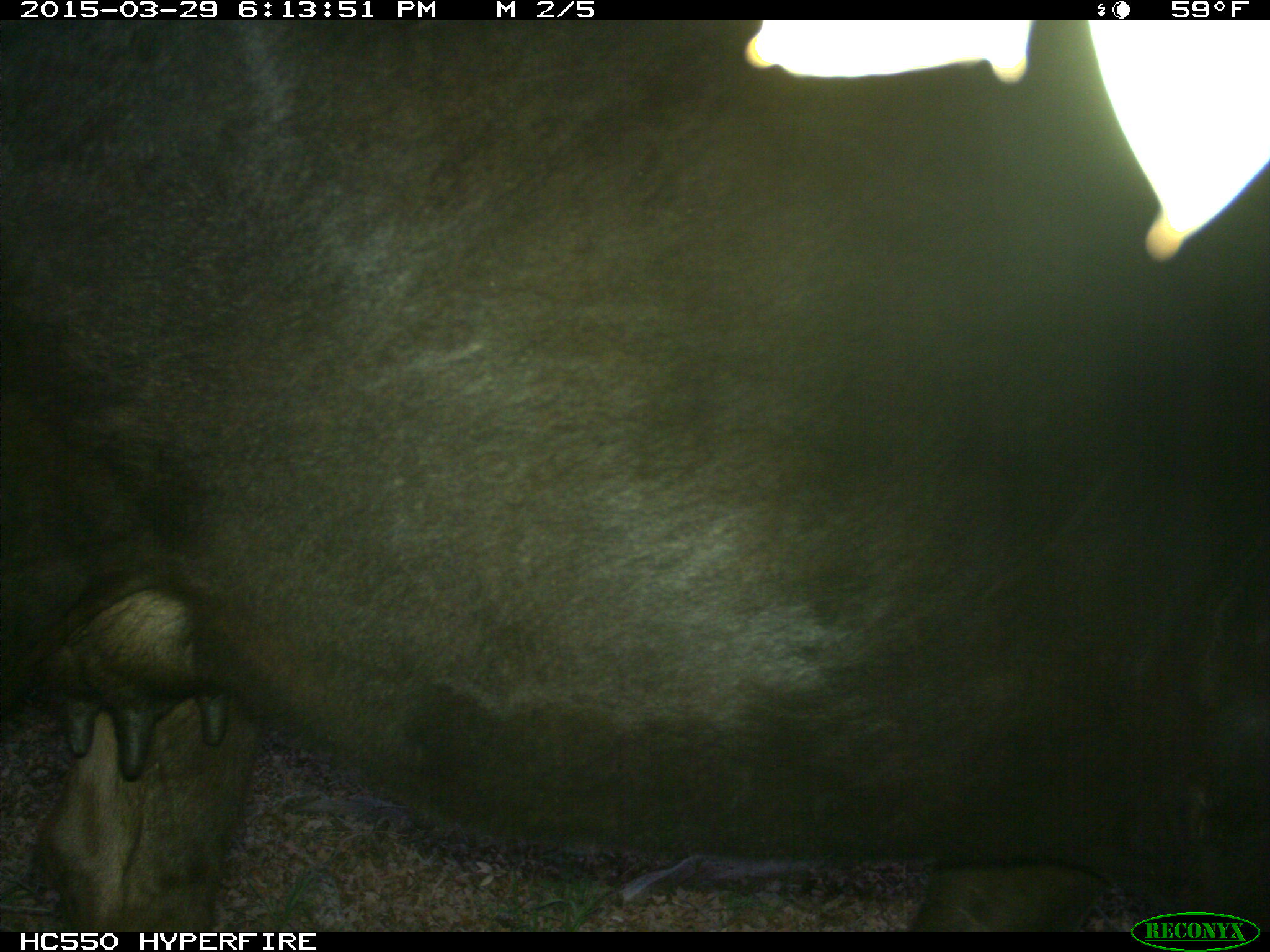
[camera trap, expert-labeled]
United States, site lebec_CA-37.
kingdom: Animalia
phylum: Chordata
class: Mammalia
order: Artiodactyla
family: Bovidae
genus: Bos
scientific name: Bos taurus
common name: domestic cow